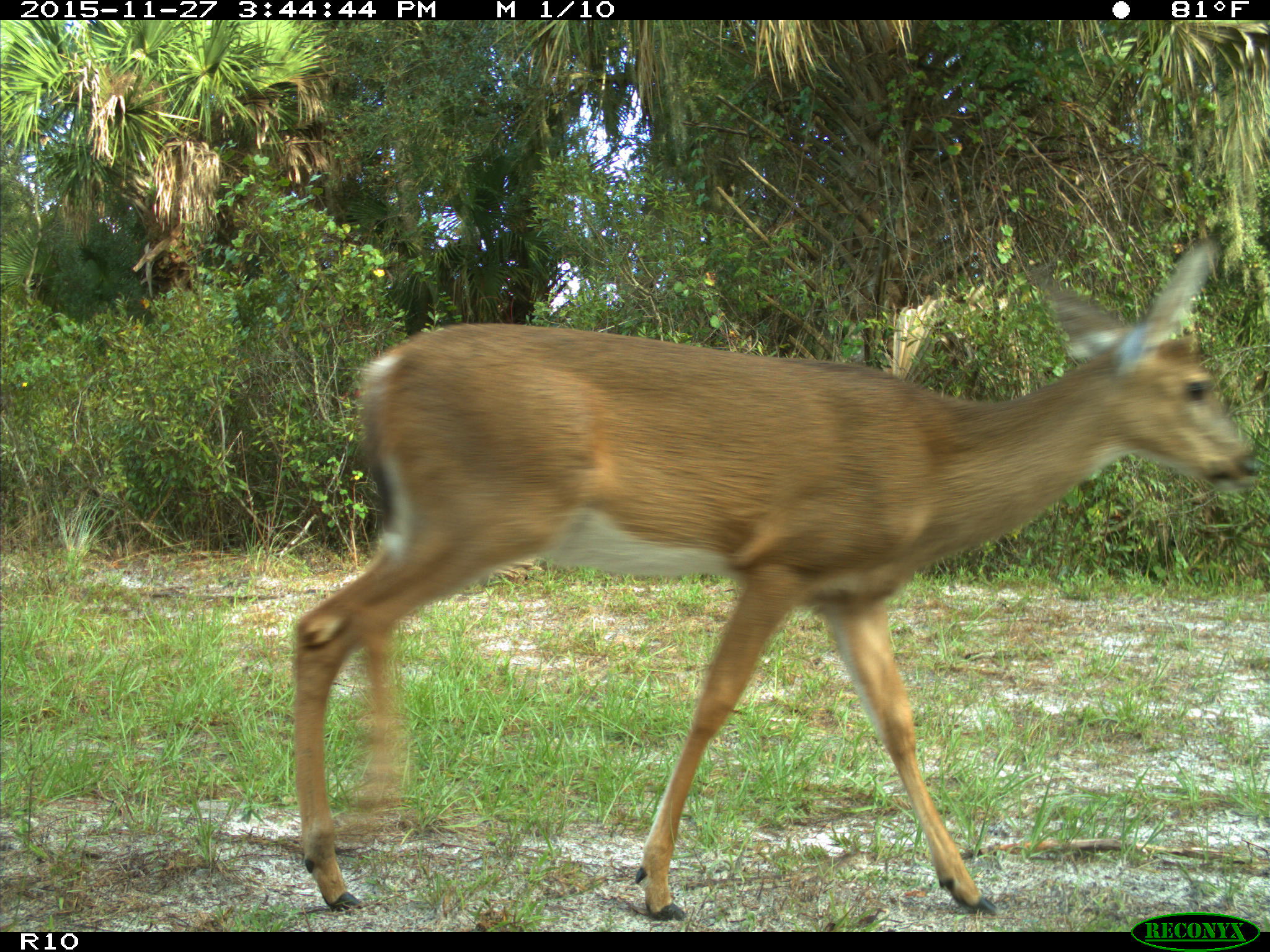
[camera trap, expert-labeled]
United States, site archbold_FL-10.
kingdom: Animalia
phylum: Chordata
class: Mammalia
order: Artiodactyla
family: Cervidae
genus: Odocoileus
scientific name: Odocoileus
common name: deer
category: unidentified deer